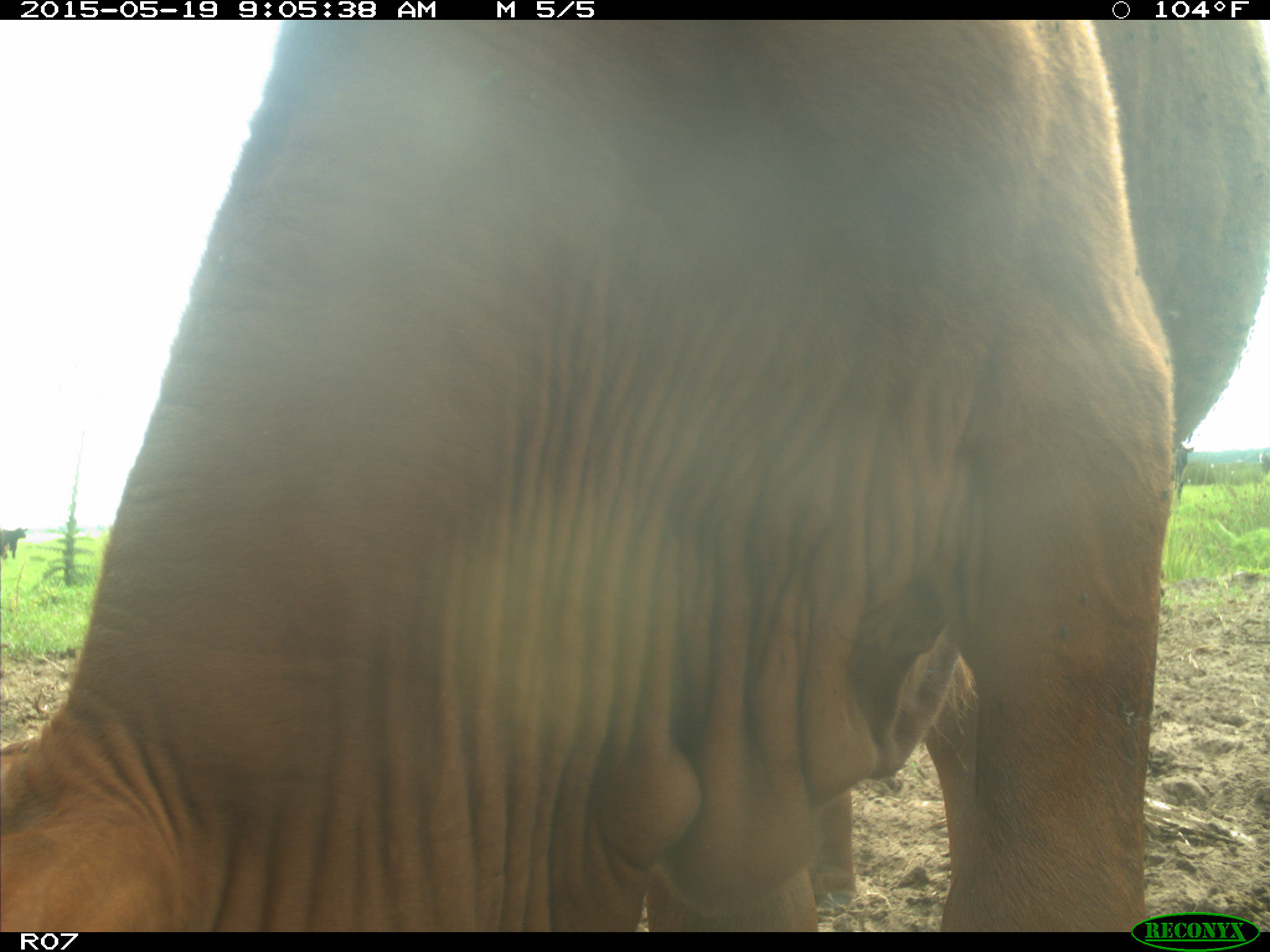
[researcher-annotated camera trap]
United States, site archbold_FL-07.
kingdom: Animalia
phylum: Chordata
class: Mammalia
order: Artiodactyla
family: Bovidae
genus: Bos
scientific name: Bos taurus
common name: domestic cow